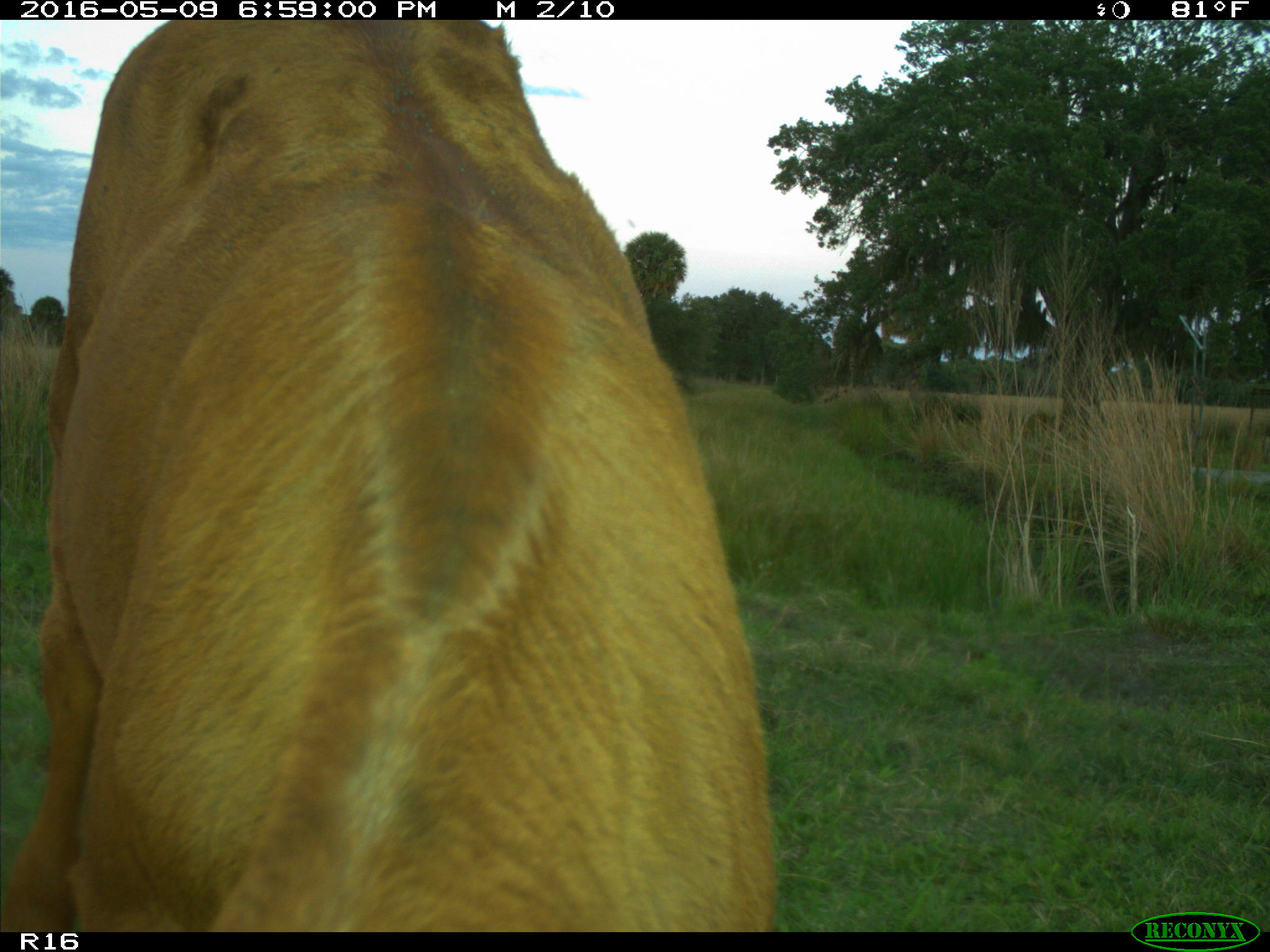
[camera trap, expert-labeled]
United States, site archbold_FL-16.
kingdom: Animalia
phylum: Chordata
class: Mammalia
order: Artiodactyla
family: Bovidae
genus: Bos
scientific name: Bos taurus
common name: domestic cow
Bos taurus (domestic cow).